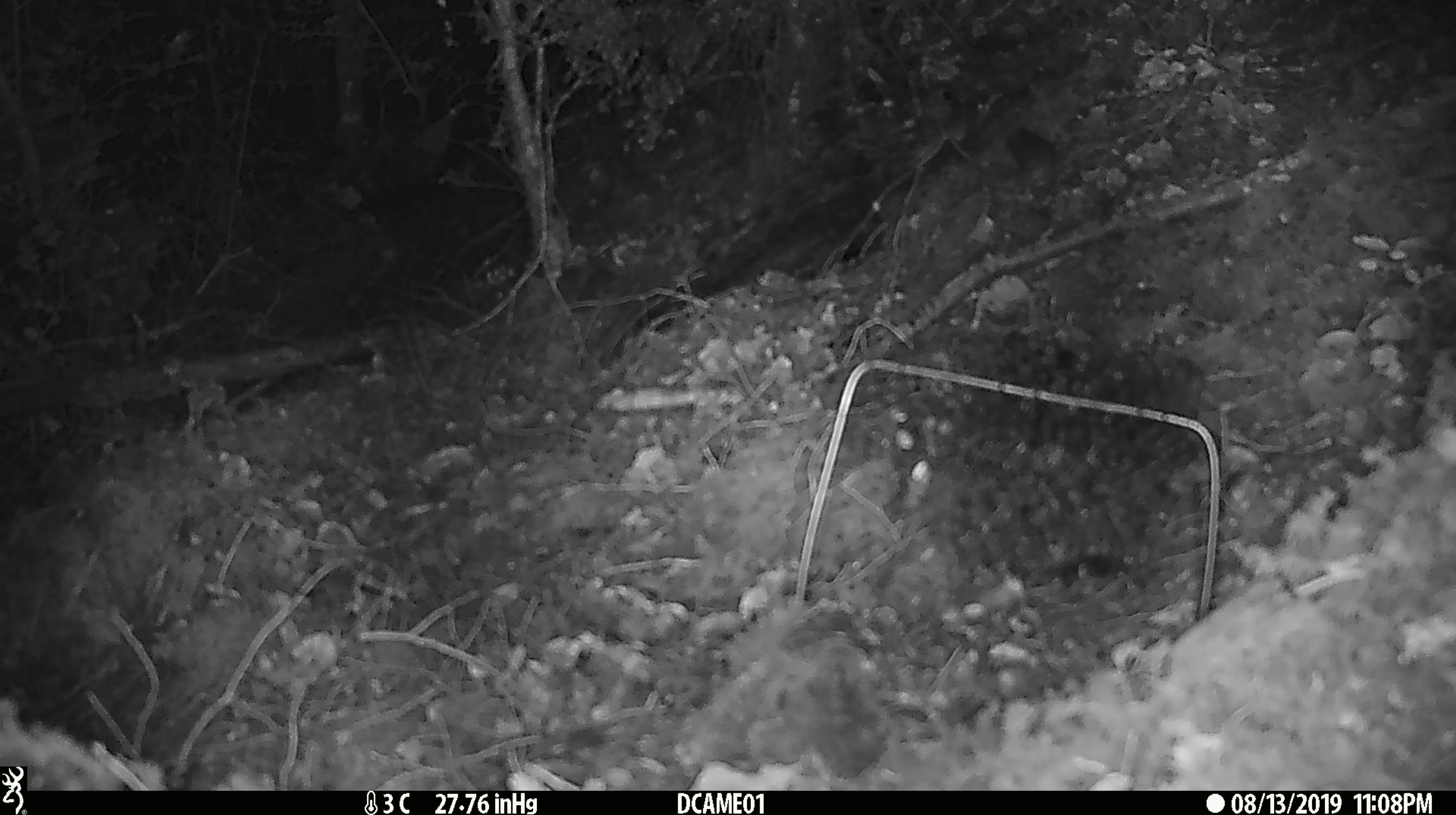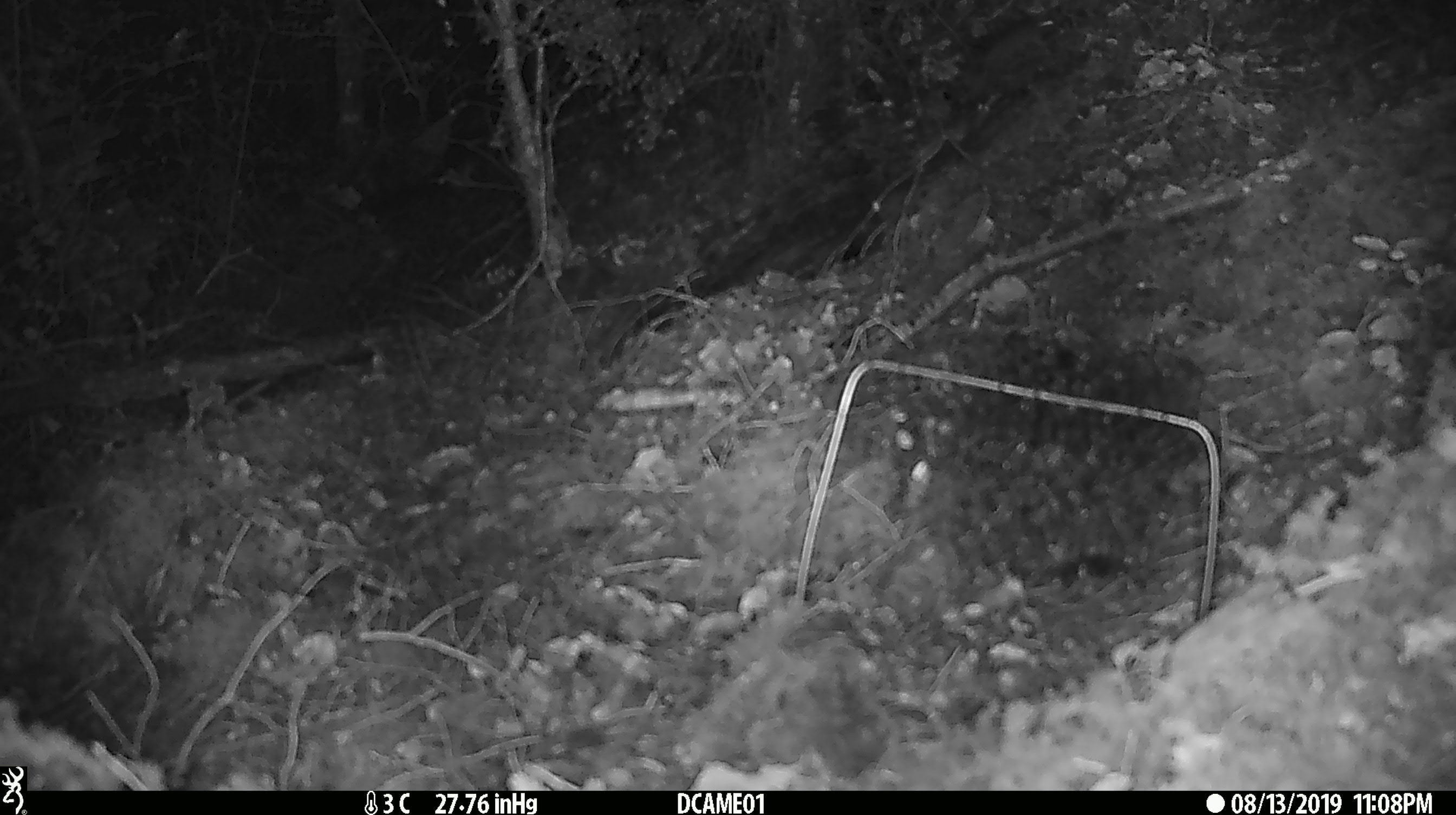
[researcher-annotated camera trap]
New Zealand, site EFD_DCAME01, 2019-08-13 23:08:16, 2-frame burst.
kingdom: Animalia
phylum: Chordata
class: Mammalia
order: Rodentia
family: Muridae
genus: Mus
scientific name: Mus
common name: mouse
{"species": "mouse (Mus)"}